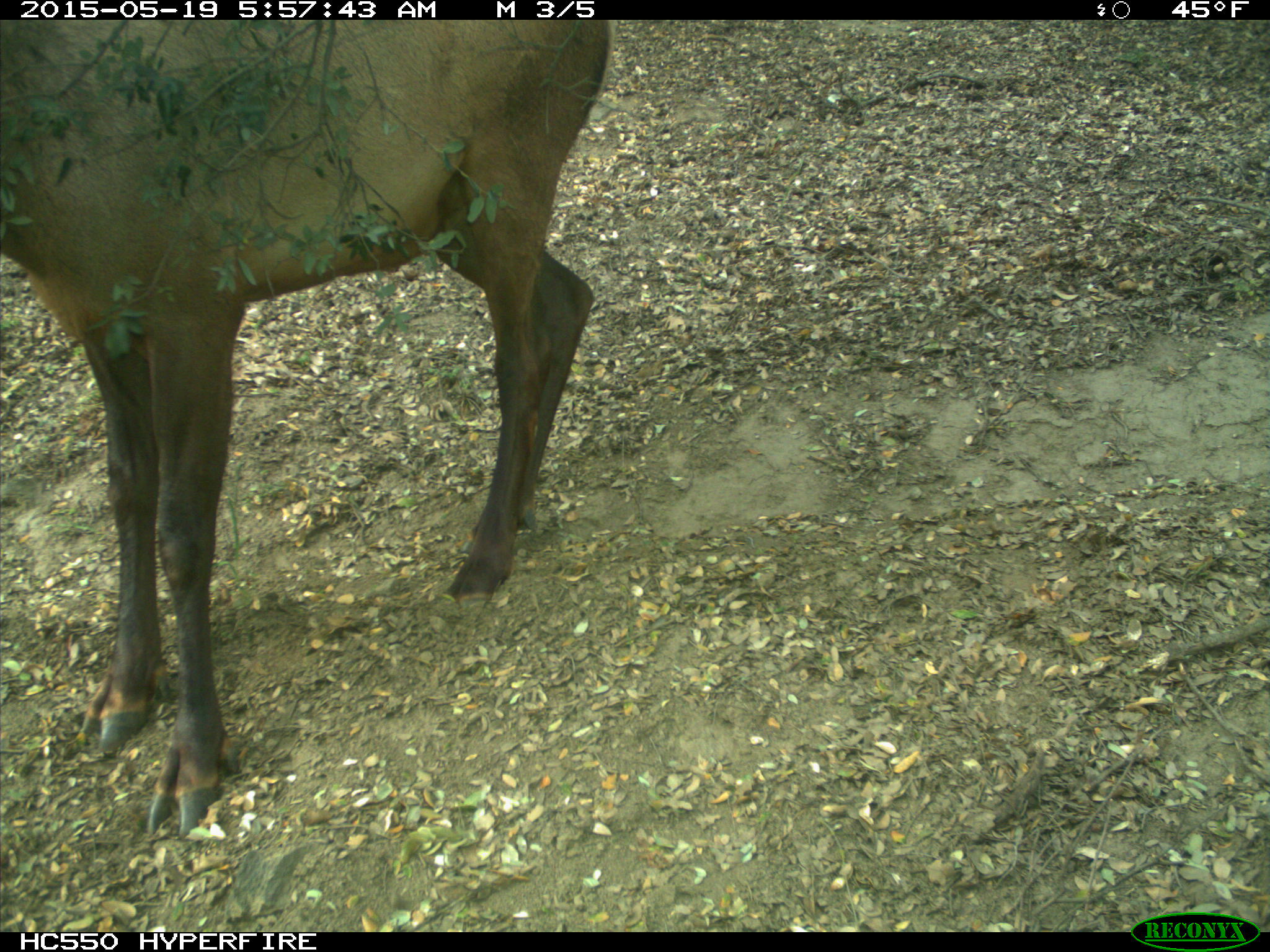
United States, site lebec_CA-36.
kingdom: Animalia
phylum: Chordata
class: Mammalia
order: Artiodactyla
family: Cervidae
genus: Cervus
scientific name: Cervus canadensis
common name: elk